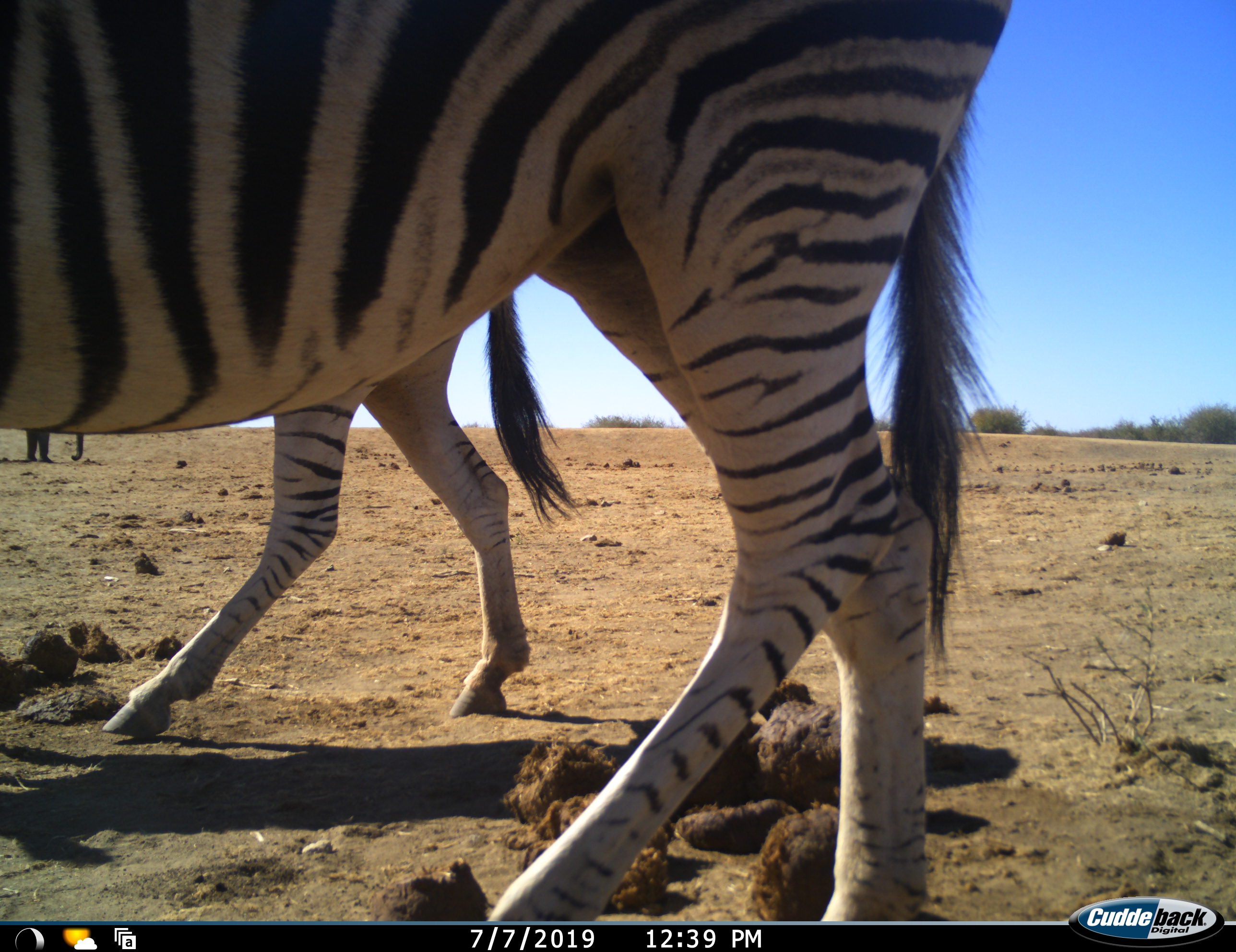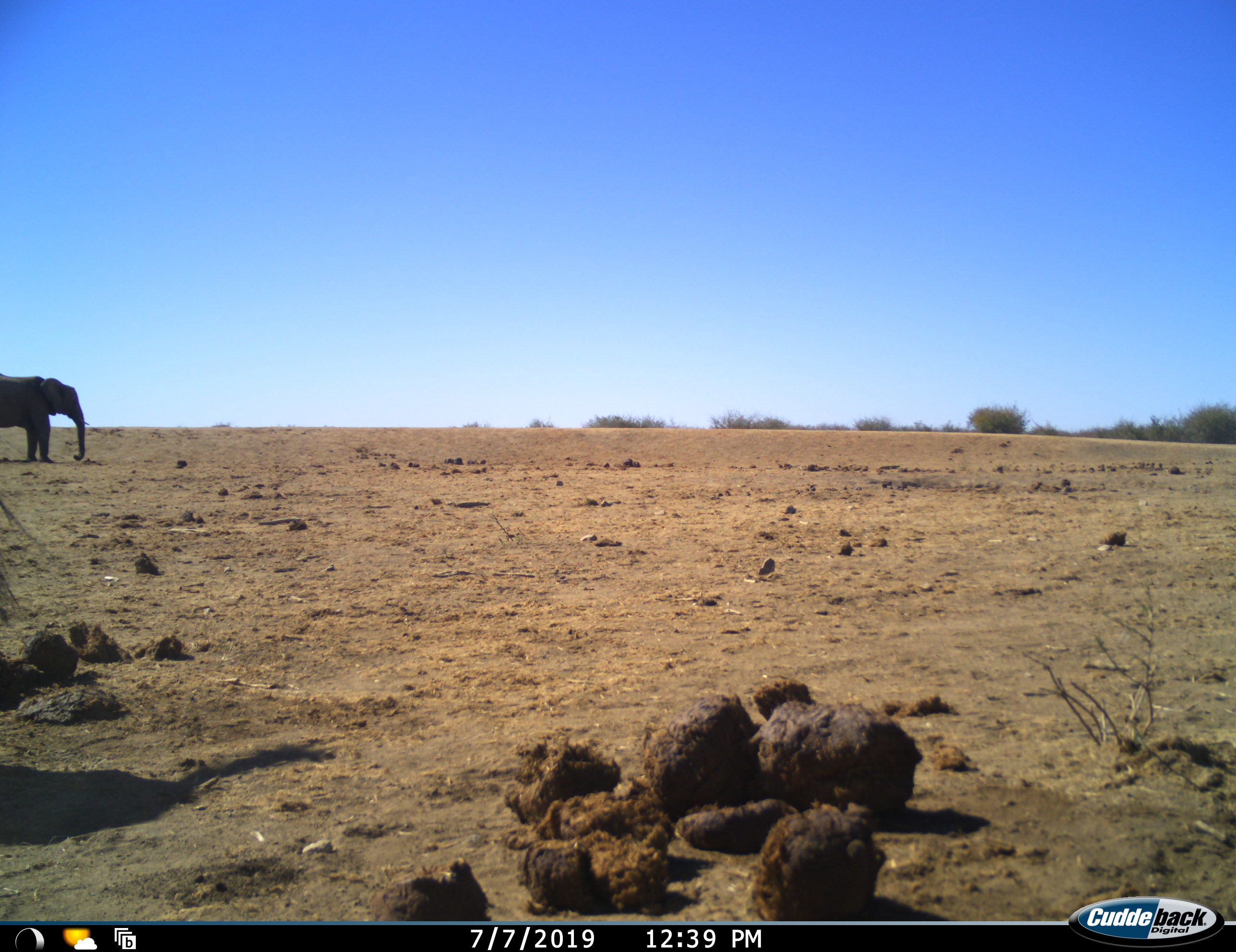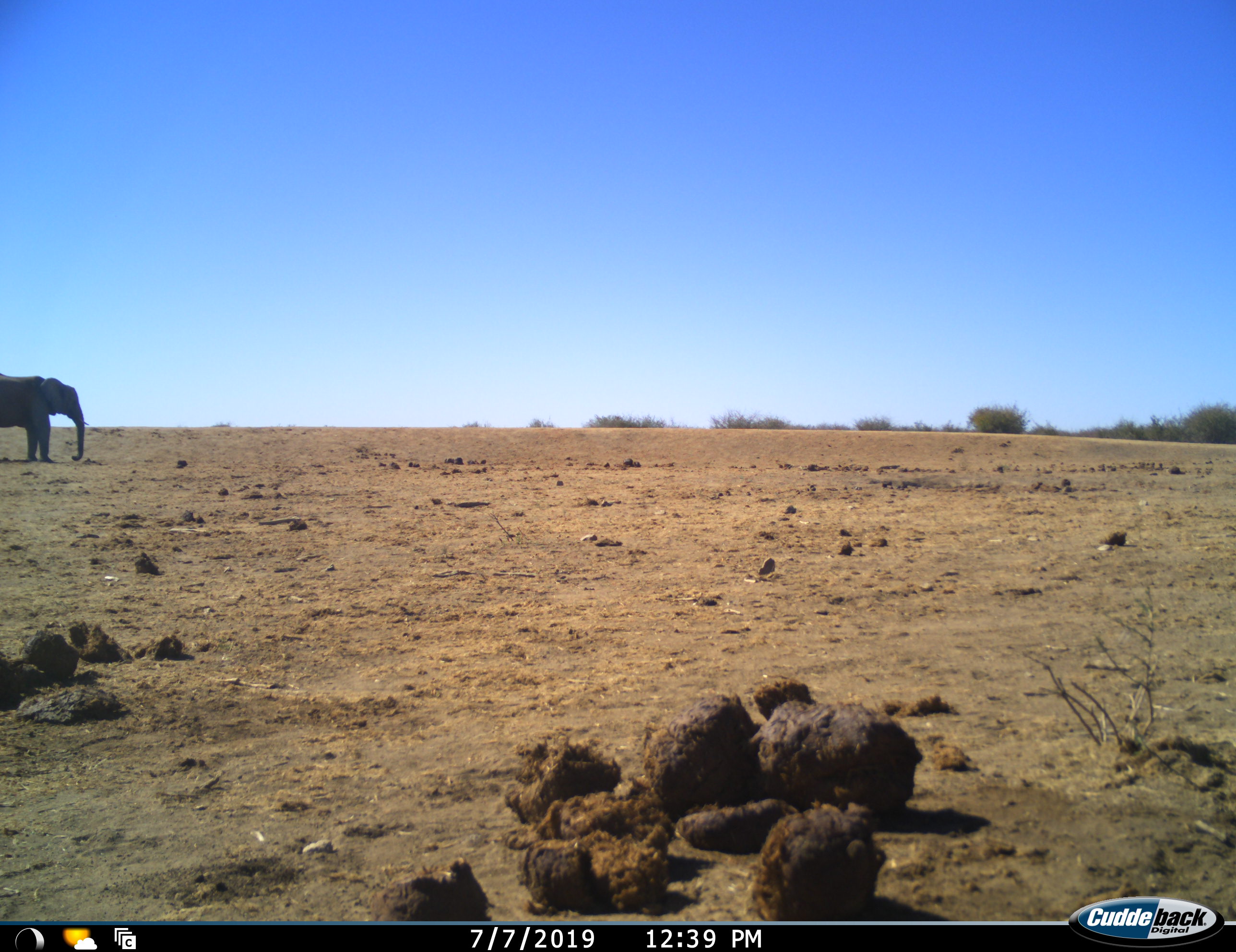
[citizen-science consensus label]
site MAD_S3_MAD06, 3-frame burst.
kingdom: Animalia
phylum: Chordata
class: Mammalia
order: Proboscidea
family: Elephantidae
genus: Loxodonta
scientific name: Loxodonta africana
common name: african bush elephant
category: elephant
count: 1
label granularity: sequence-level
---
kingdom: Animalia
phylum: Chordata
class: Mammalia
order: Perissodactyla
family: Equidae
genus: Equus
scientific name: Equus quagga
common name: plains zebra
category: zebraplains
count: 2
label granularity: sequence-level